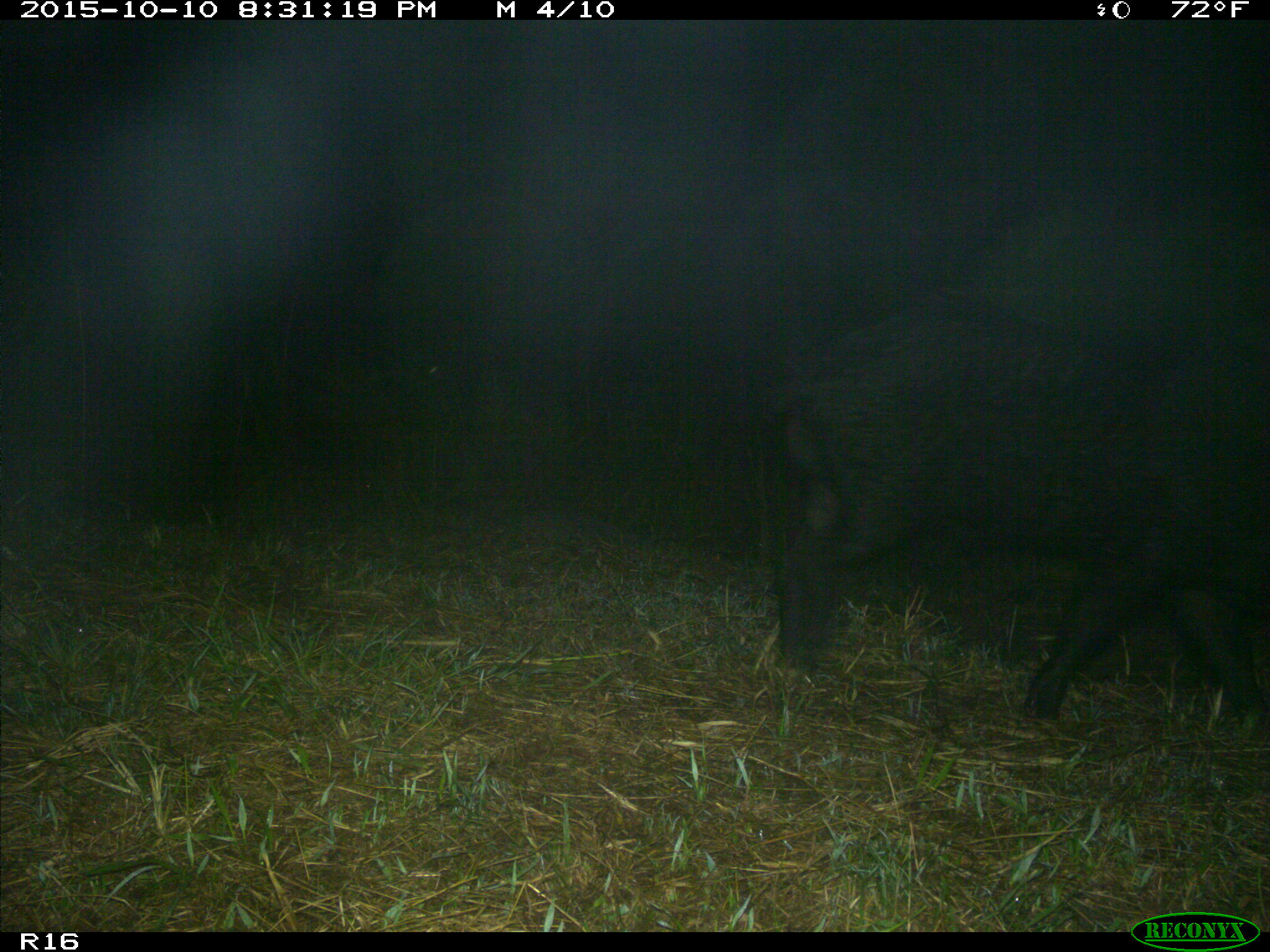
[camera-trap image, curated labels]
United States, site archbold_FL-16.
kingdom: Animalia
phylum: Chordata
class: Mammalia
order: Artiodactyla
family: Suidae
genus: Sus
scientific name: Sus scrofa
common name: wild boar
Sus scrofa (wild boar).